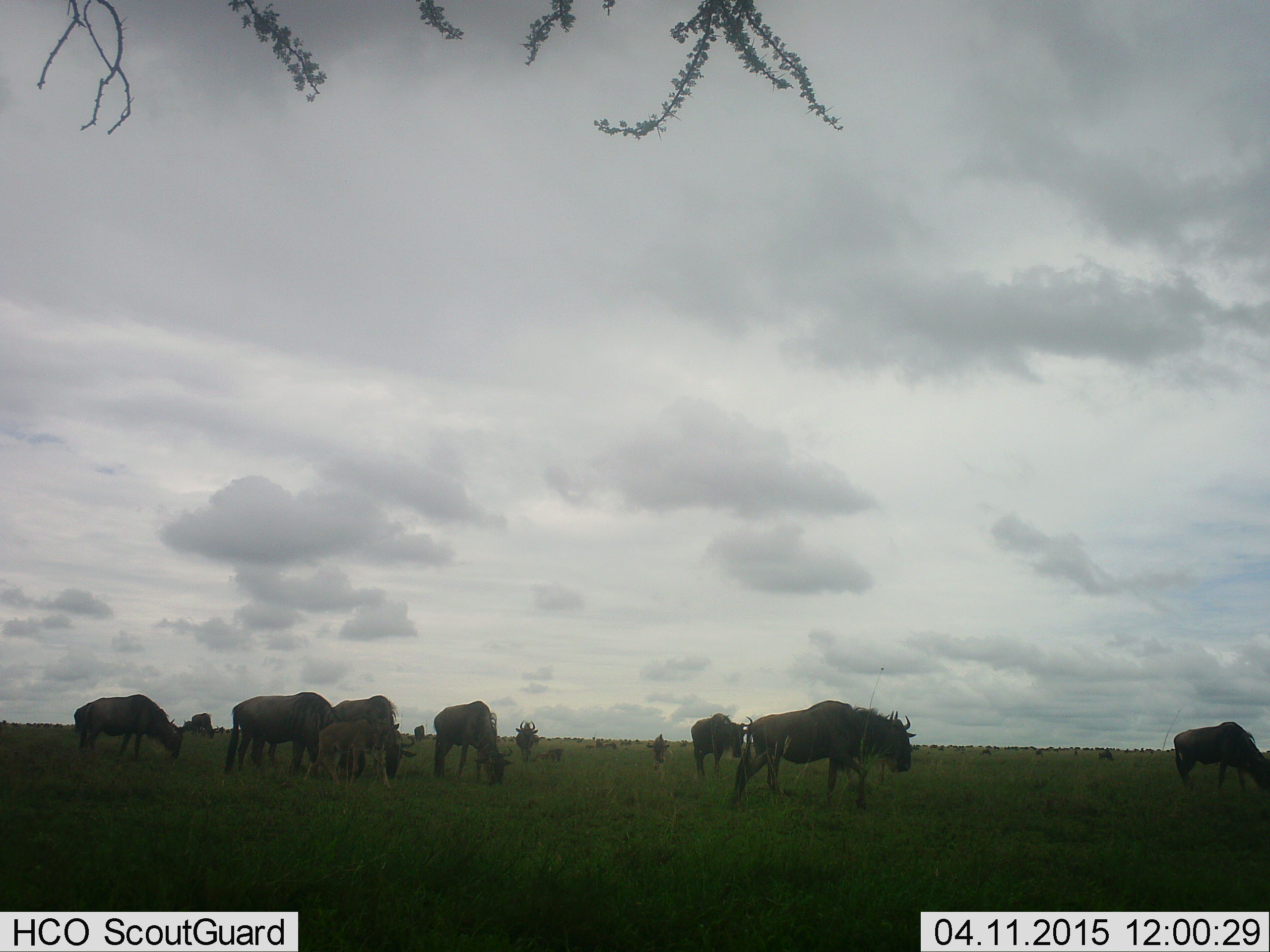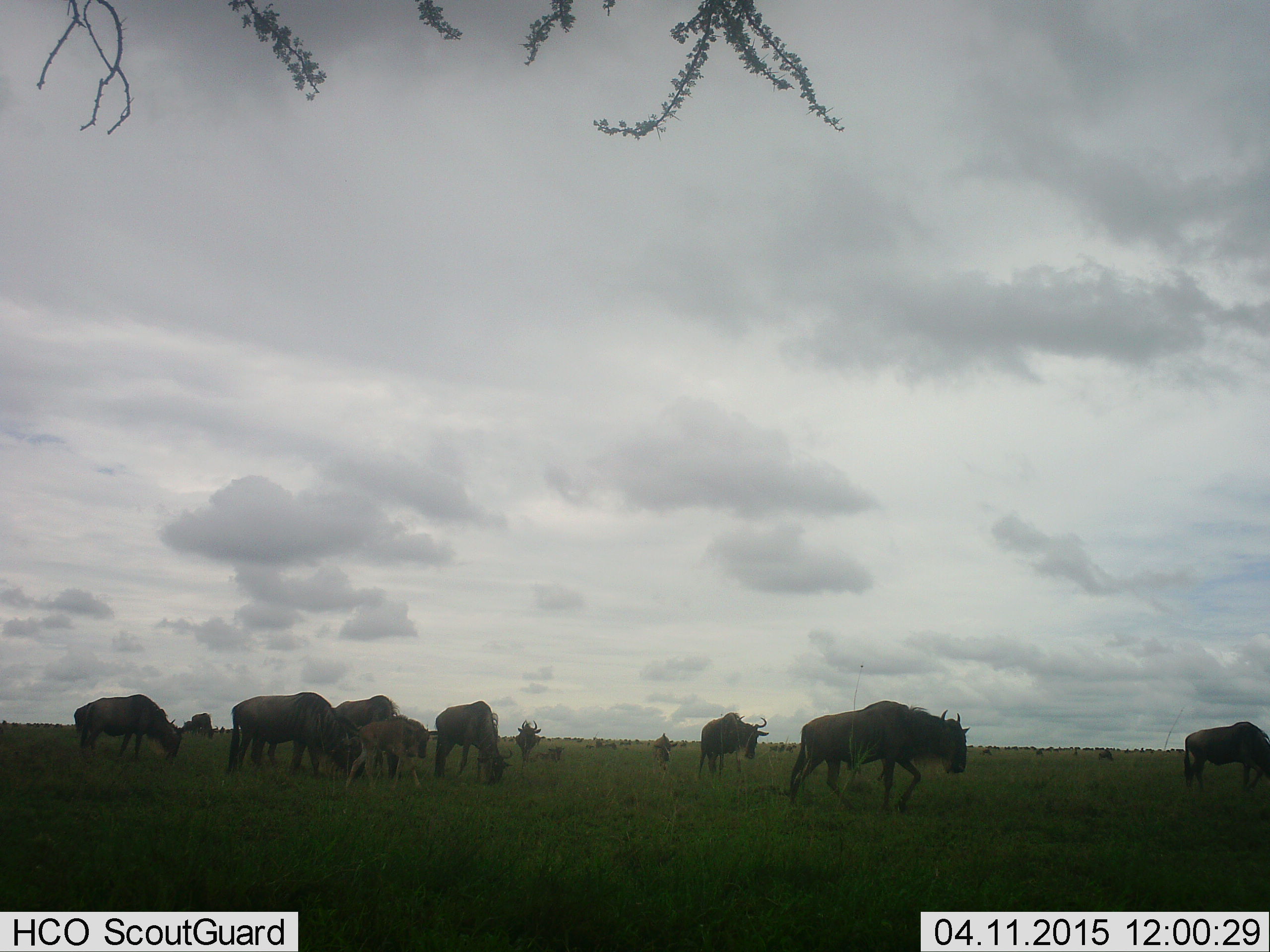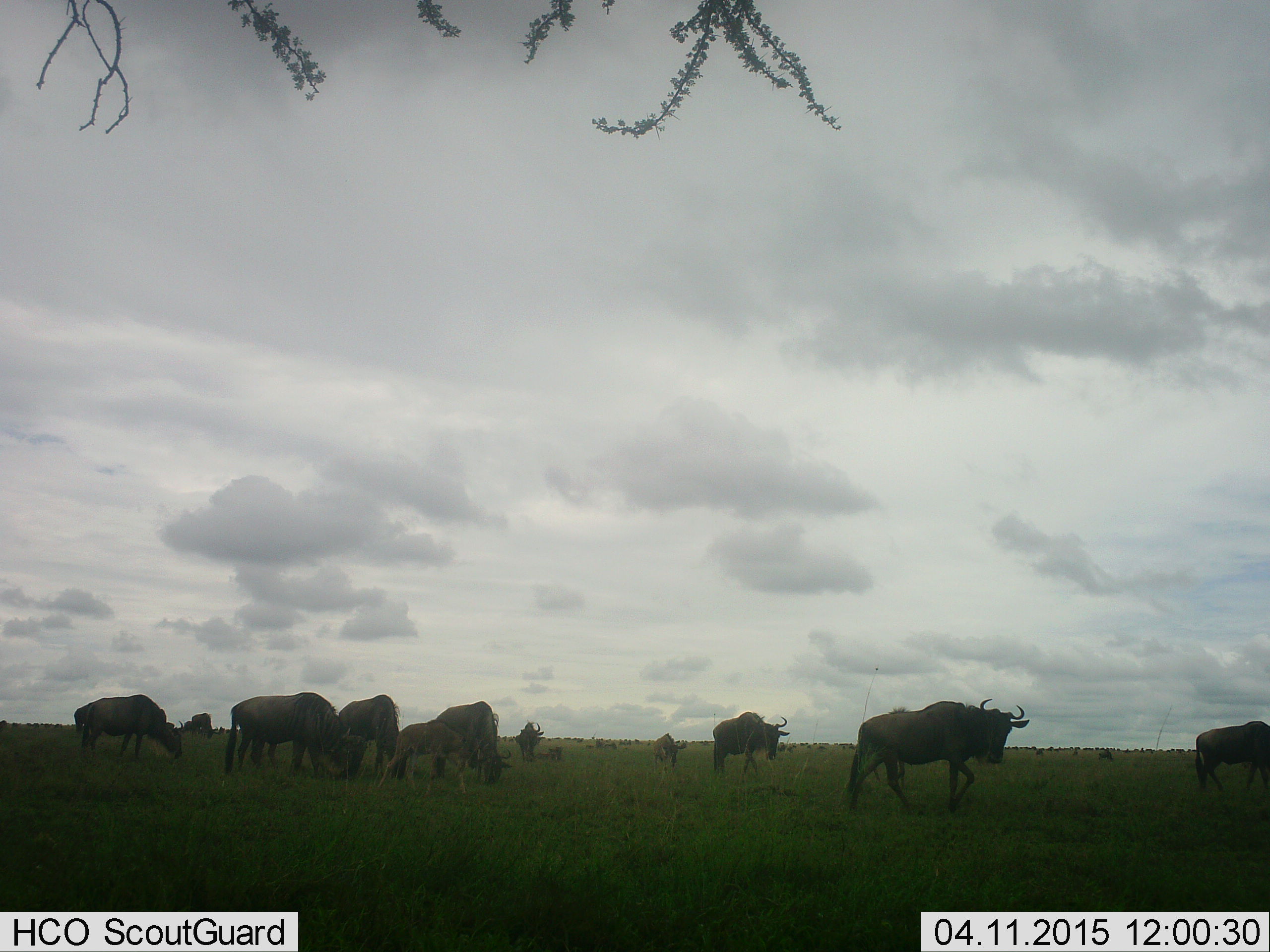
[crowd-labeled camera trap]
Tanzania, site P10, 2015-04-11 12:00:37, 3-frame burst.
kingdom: Animalia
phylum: Chordata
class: Mammalia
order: Artiodactyla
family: Bovidae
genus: Connochaetes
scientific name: Connochaetes taurinus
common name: blue wildebeest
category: wildebeest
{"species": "wildebeest (blue wildebeest) (Connochaetes taurinus)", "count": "10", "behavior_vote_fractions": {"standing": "30%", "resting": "0%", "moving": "70%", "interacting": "0%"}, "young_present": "70%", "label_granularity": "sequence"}